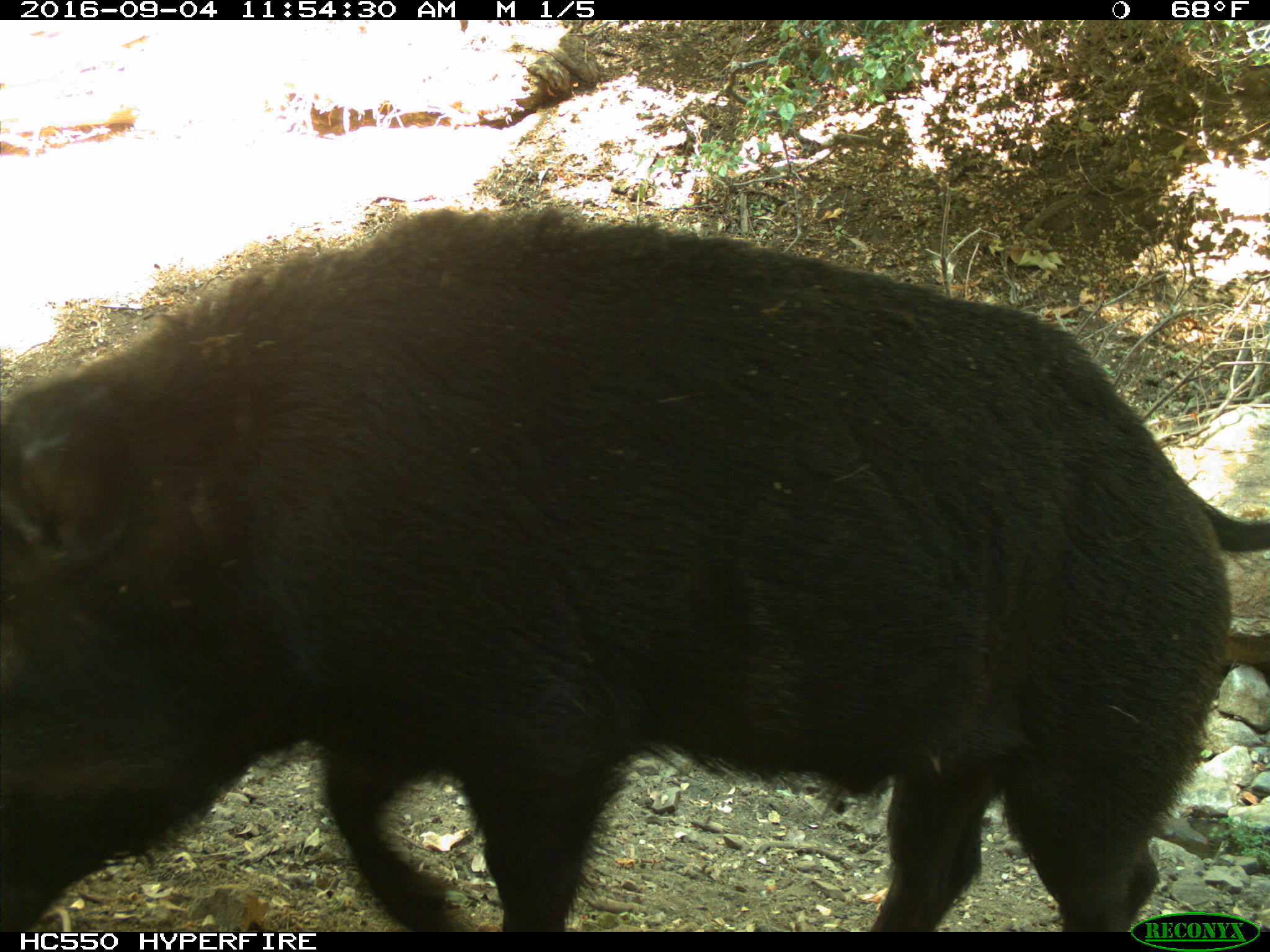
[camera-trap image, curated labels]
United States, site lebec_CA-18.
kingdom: Animalia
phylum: Chordata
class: Mammalia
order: Artiodactyla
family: Suidae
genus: Sus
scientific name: Sus scrofa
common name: wild boar